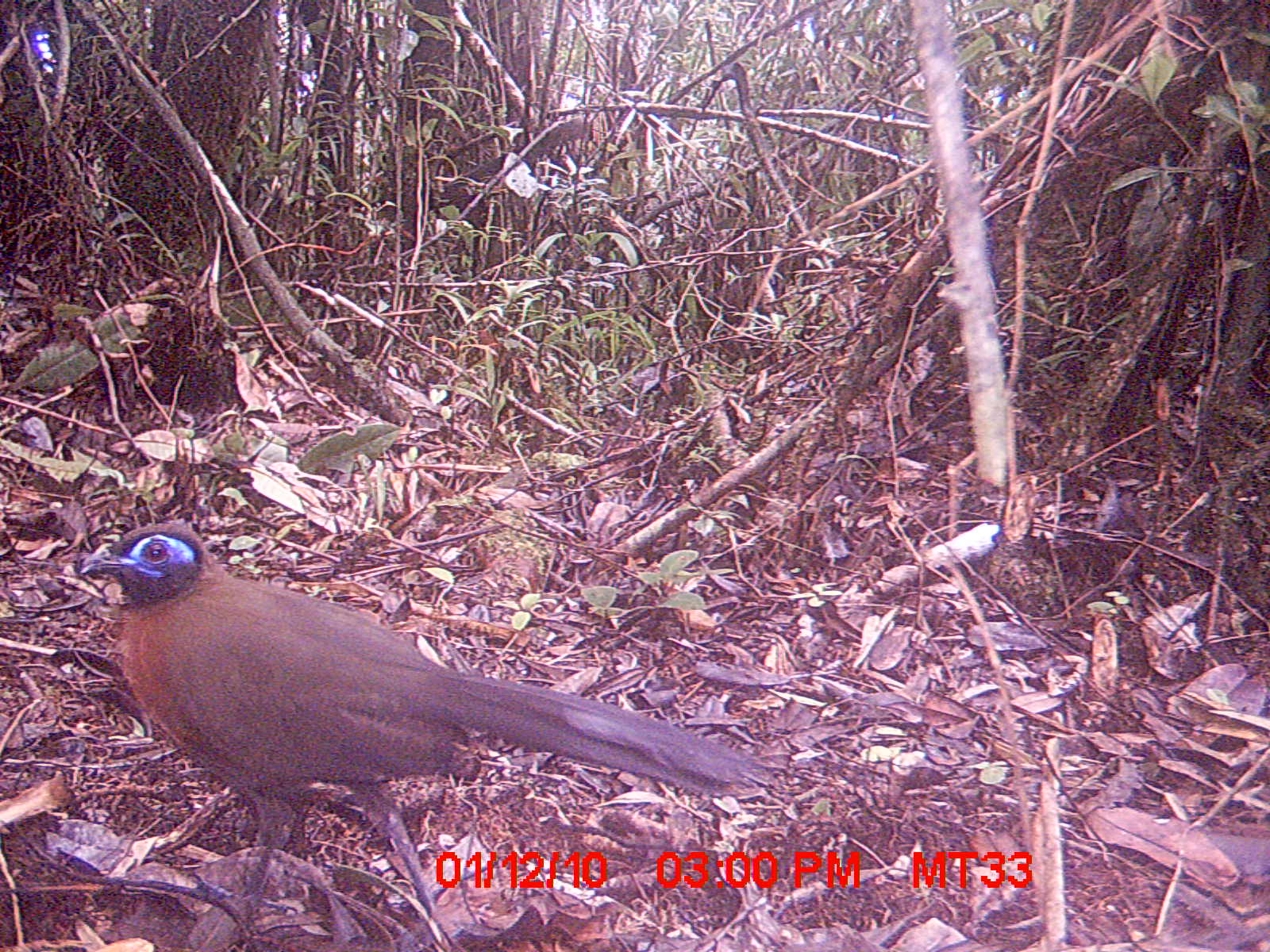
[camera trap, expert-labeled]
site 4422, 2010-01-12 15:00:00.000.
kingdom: Animalia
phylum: Chordata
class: Aves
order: Cuculiformes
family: Cuculidae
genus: Coua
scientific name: Coua serriana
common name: red-breasted coua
Coua serriana (red-breasted coua), count 1.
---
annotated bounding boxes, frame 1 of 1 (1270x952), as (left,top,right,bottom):
coua serriana: (76,516,771,949)